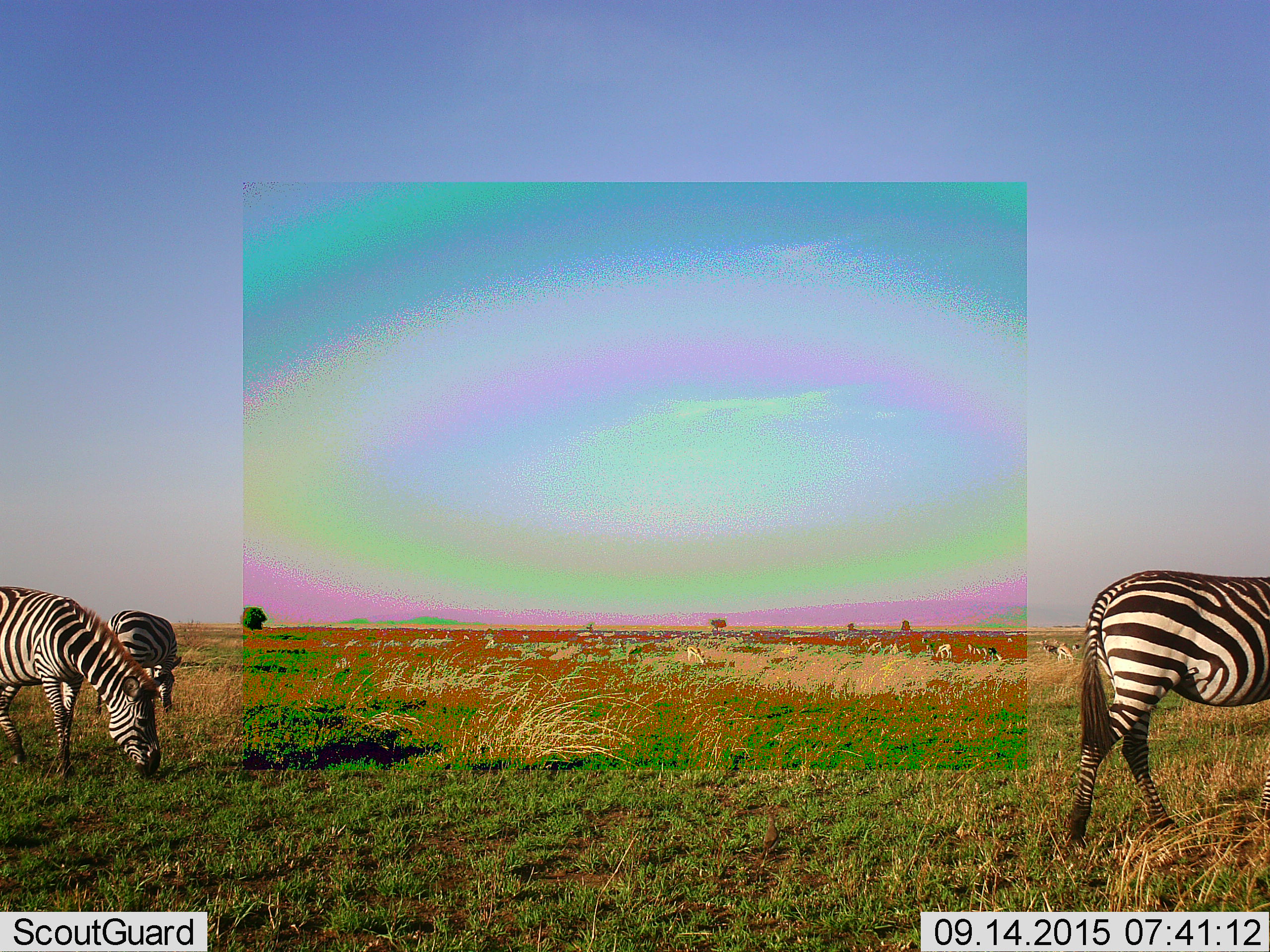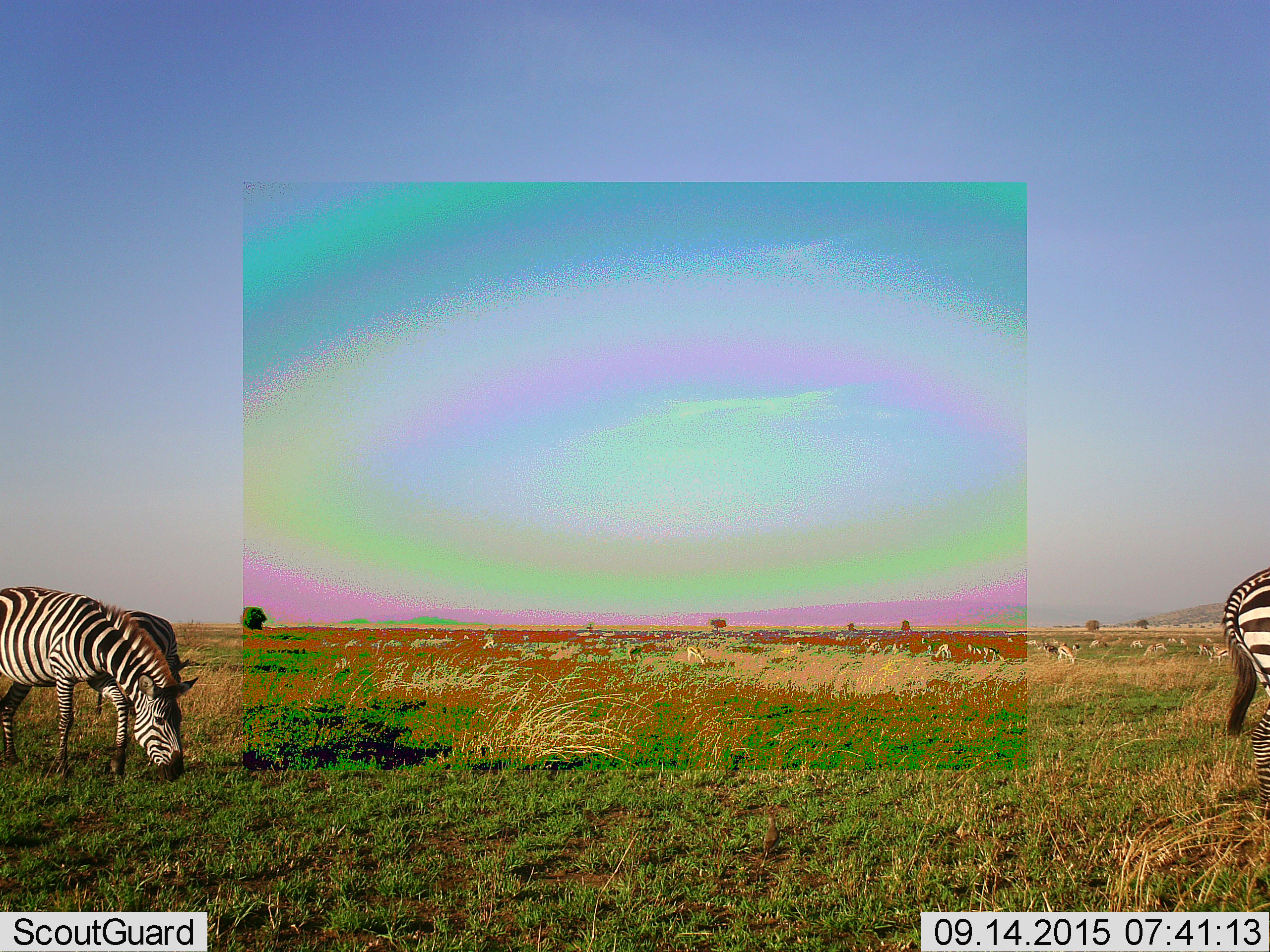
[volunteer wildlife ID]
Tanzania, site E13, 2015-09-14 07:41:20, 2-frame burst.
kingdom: Animalia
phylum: Chordata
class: Mammalia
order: Artiodactyla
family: Bovidae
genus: Eudorcas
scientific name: Eudorcas thomsonii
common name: thomson's gazelle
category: gazellethomsons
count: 11-50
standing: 45%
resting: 0%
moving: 36%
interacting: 9%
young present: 0%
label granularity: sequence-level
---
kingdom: Animalia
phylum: Chordata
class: Mammalia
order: Perissodactyla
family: Equidae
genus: Equus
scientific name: Equus quagga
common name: plains zebra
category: zebra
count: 3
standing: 33%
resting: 0%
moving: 67%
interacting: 0%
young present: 6%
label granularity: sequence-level